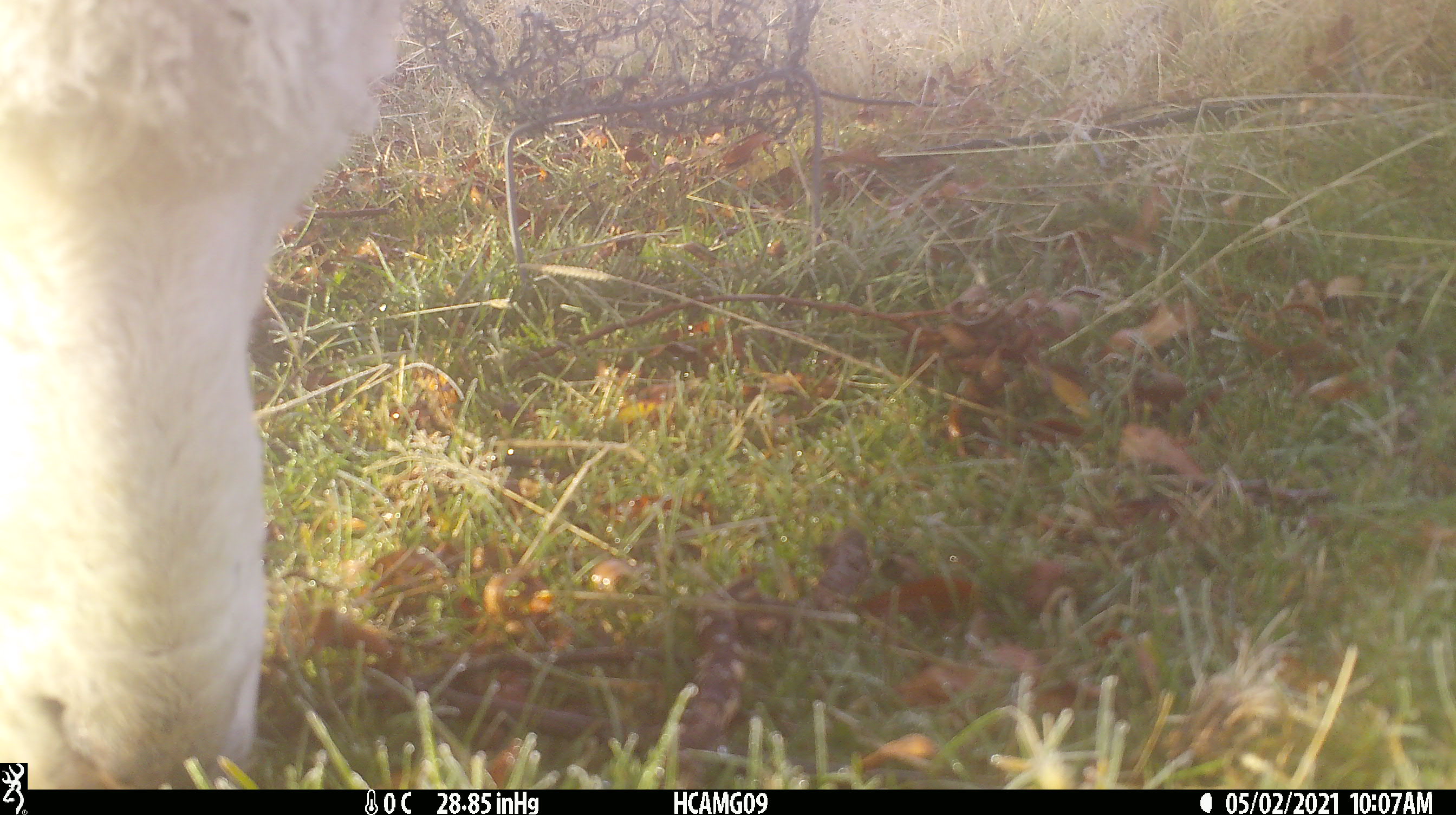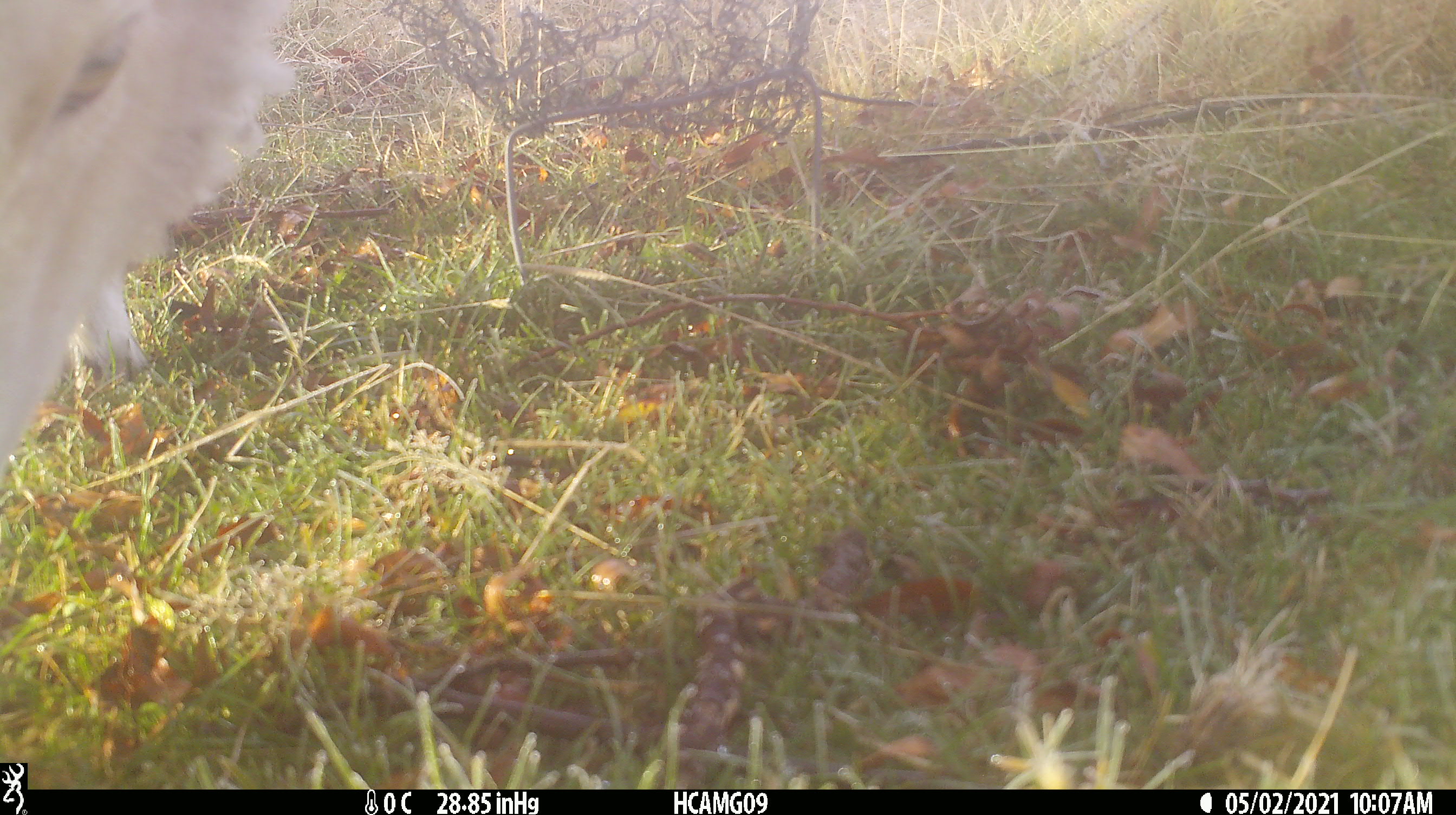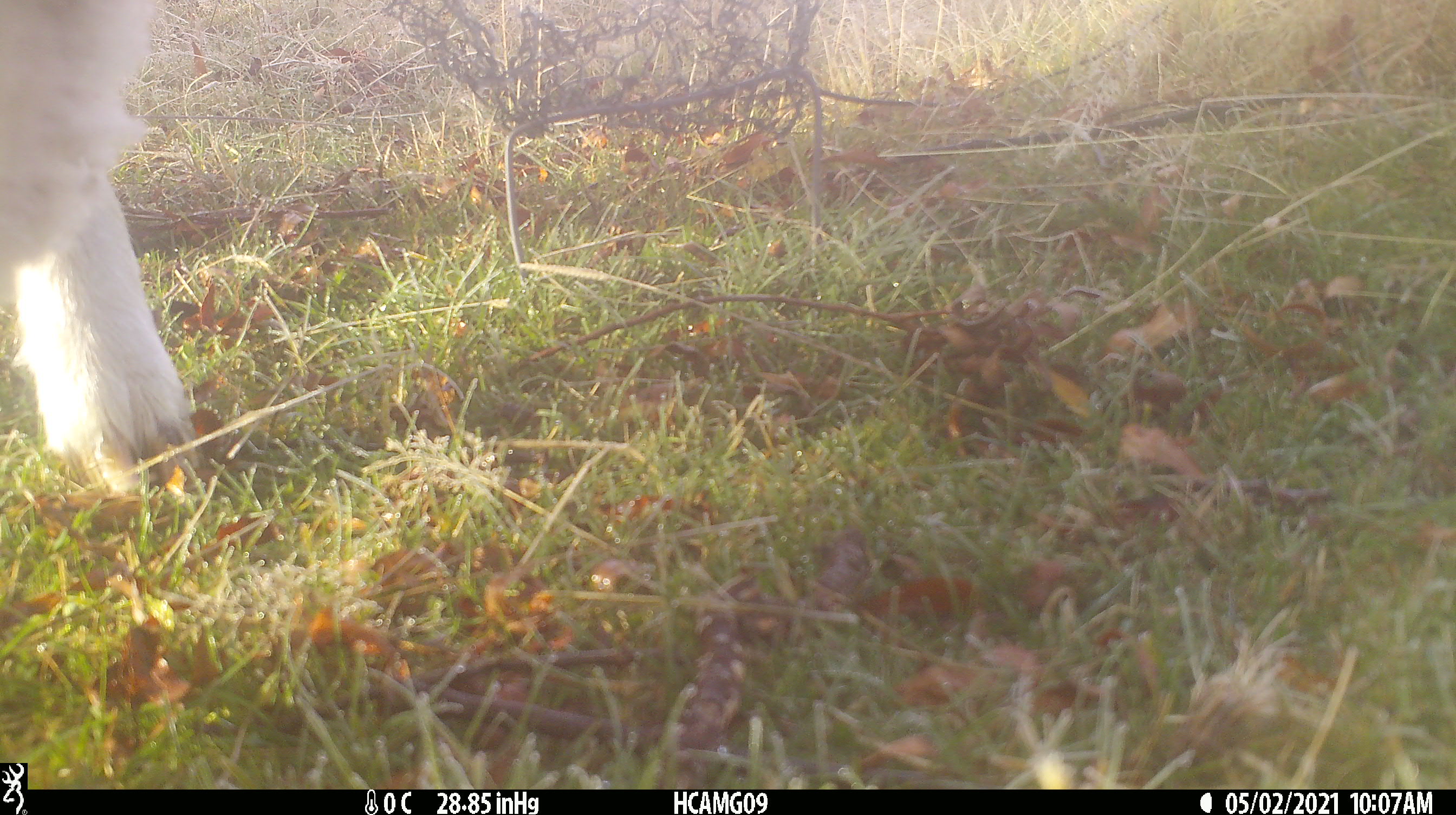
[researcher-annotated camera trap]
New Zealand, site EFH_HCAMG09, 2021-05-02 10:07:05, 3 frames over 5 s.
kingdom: Animalia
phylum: Chordata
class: Mammalia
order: Artiodactyla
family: Bovidae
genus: Ovis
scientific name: Ovis aries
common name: domestic sheep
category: sheep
Sheep (domestic sheep) (Ovis aries).